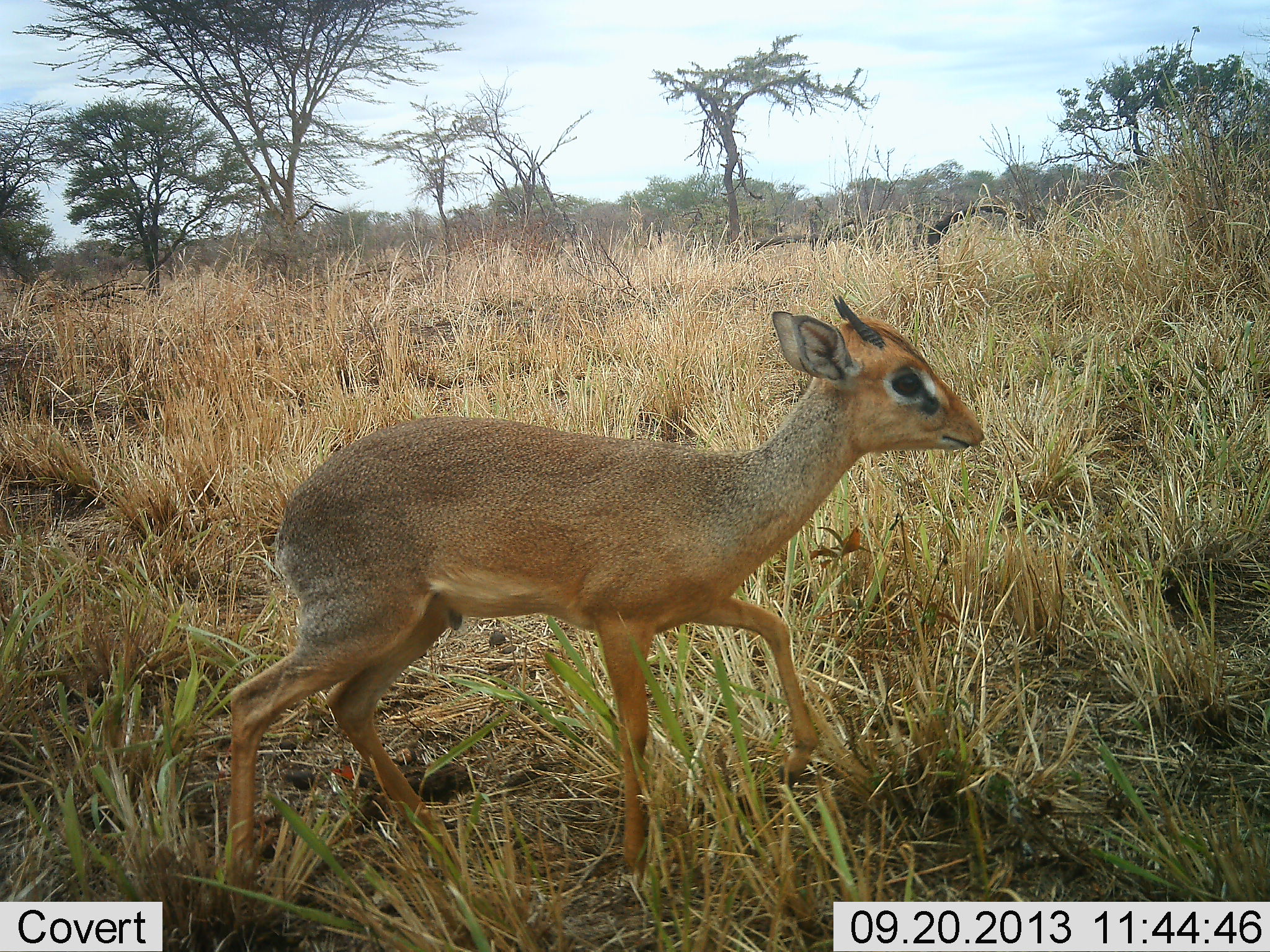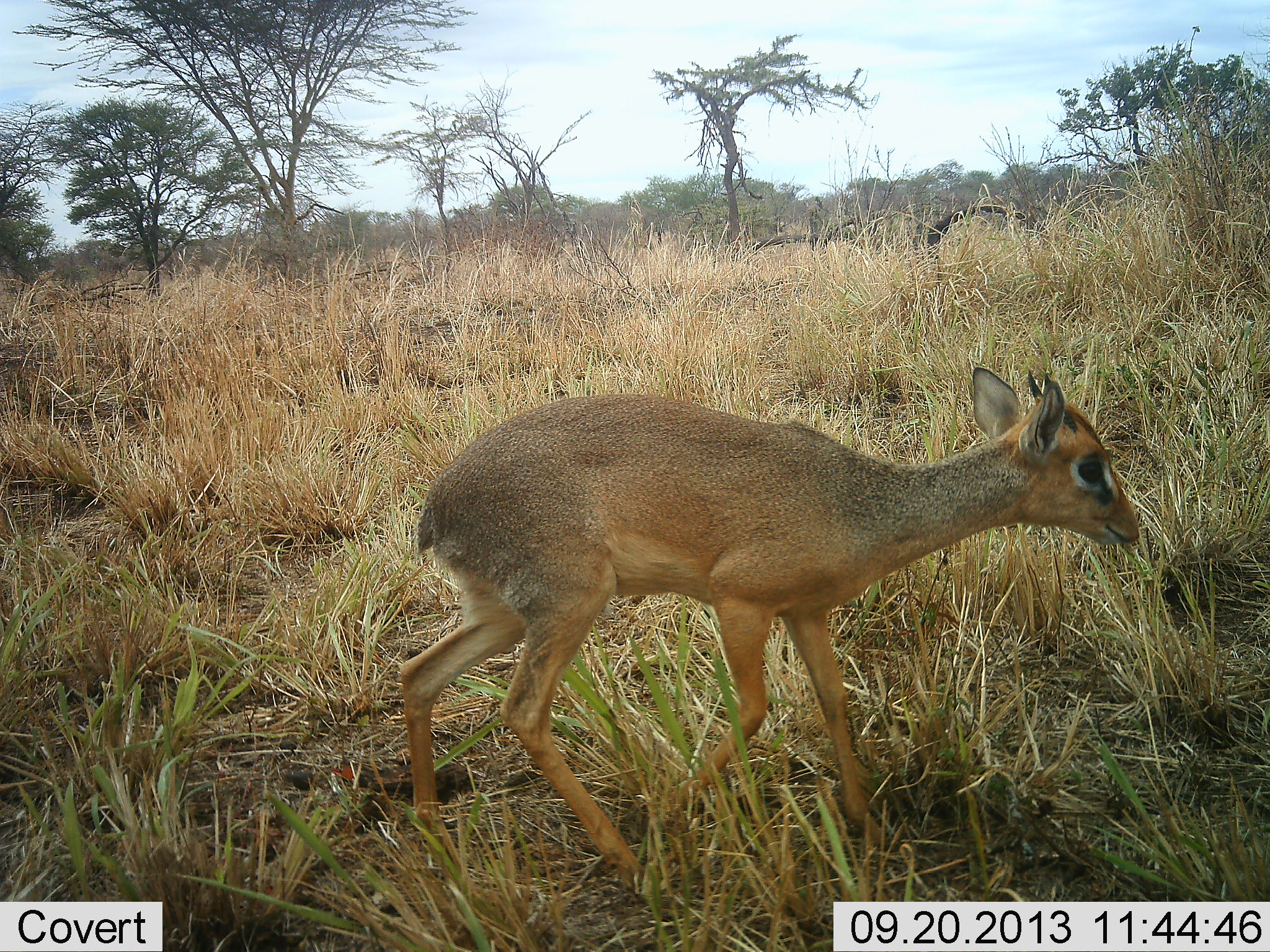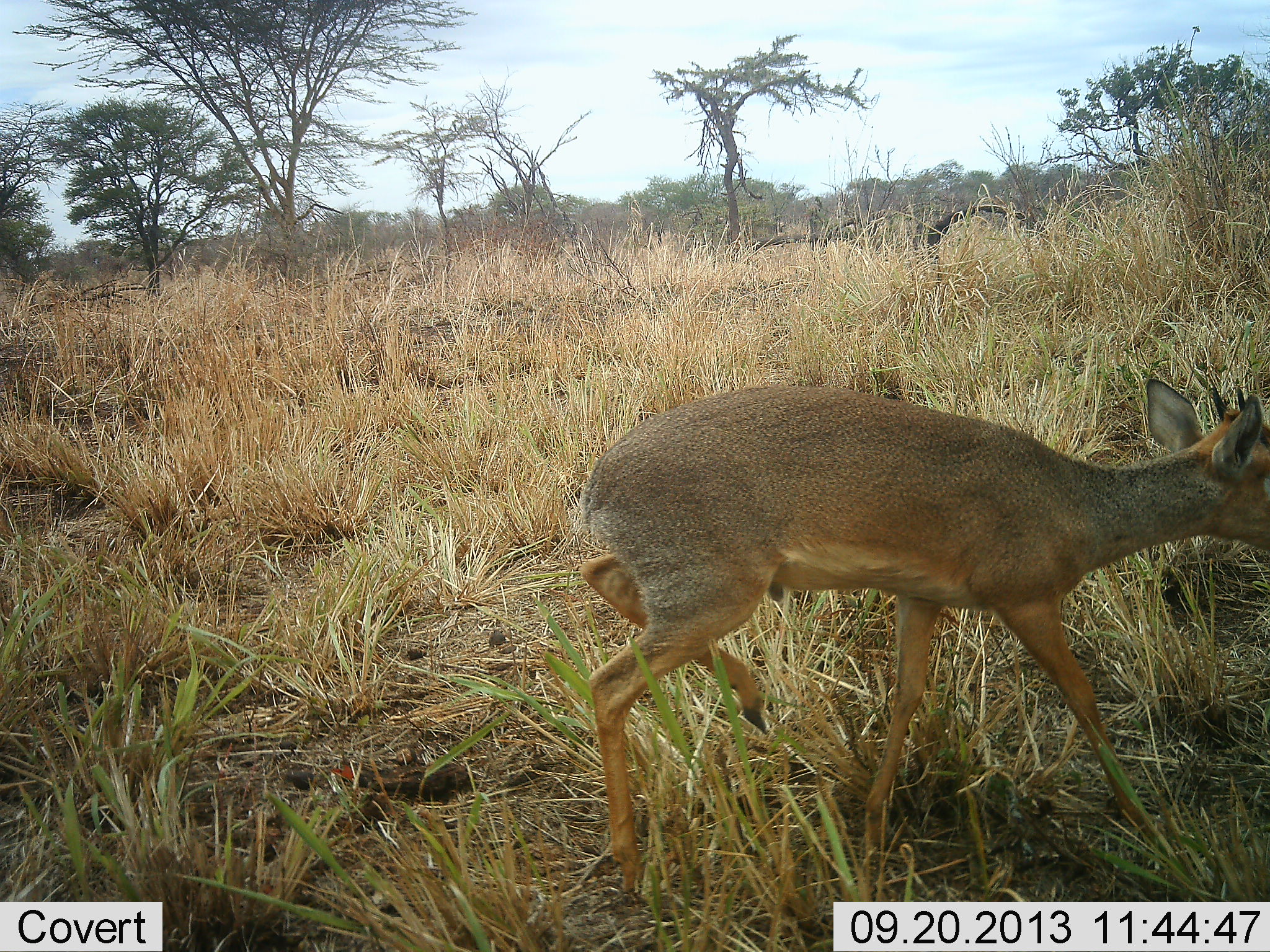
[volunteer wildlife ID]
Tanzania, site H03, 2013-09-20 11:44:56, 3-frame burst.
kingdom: Animalia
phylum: Chordata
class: Mammalia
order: Artiodactyla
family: Bovidae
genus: Madoqua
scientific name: Madoqua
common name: dikdik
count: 1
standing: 6%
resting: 0%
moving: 100%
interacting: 0%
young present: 11%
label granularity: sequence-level